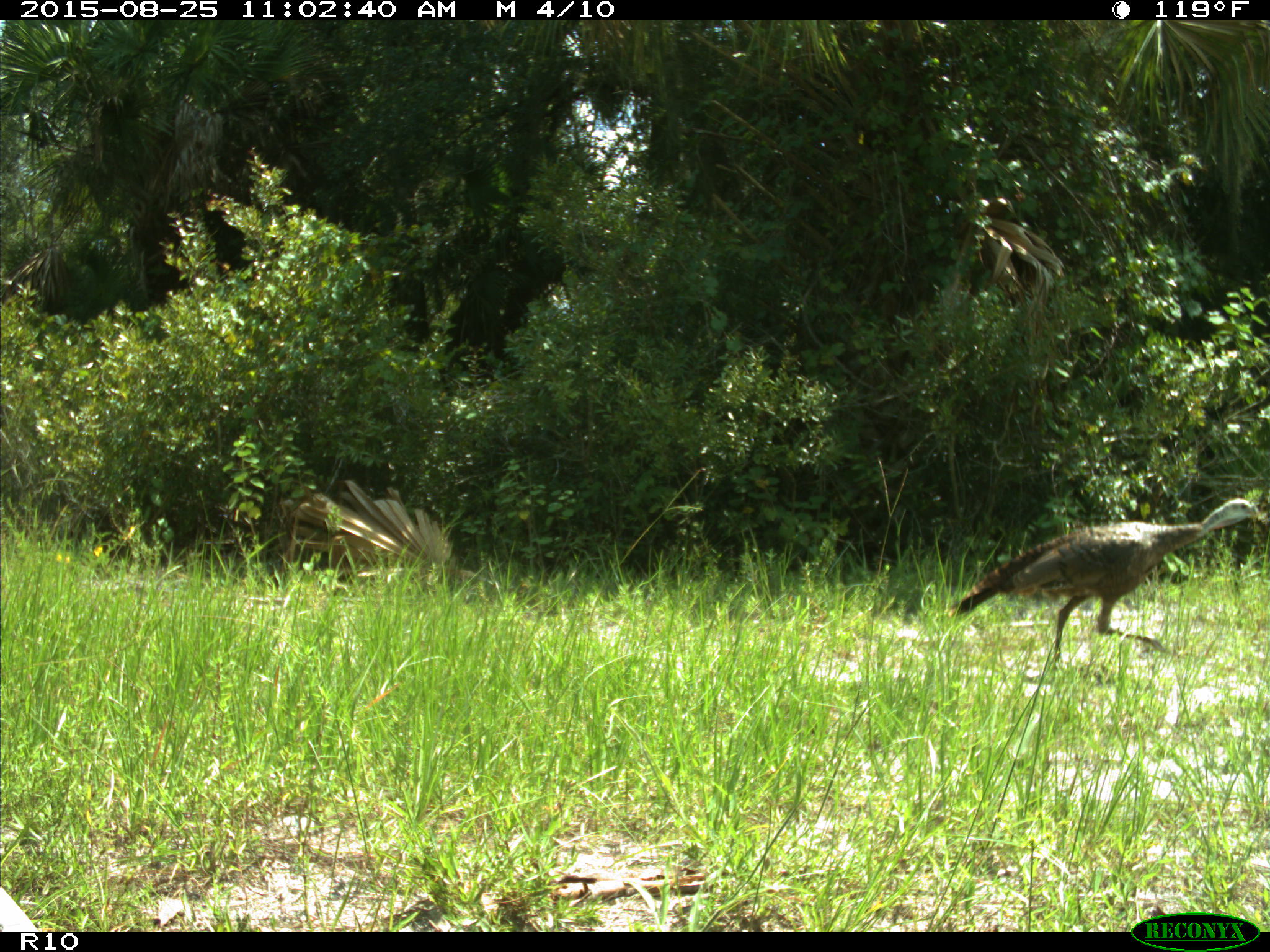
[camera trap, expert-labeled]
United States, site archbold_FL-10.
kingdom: Animalia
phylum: Chordata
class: Aves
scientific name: Aves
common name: birds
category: unidentified bird